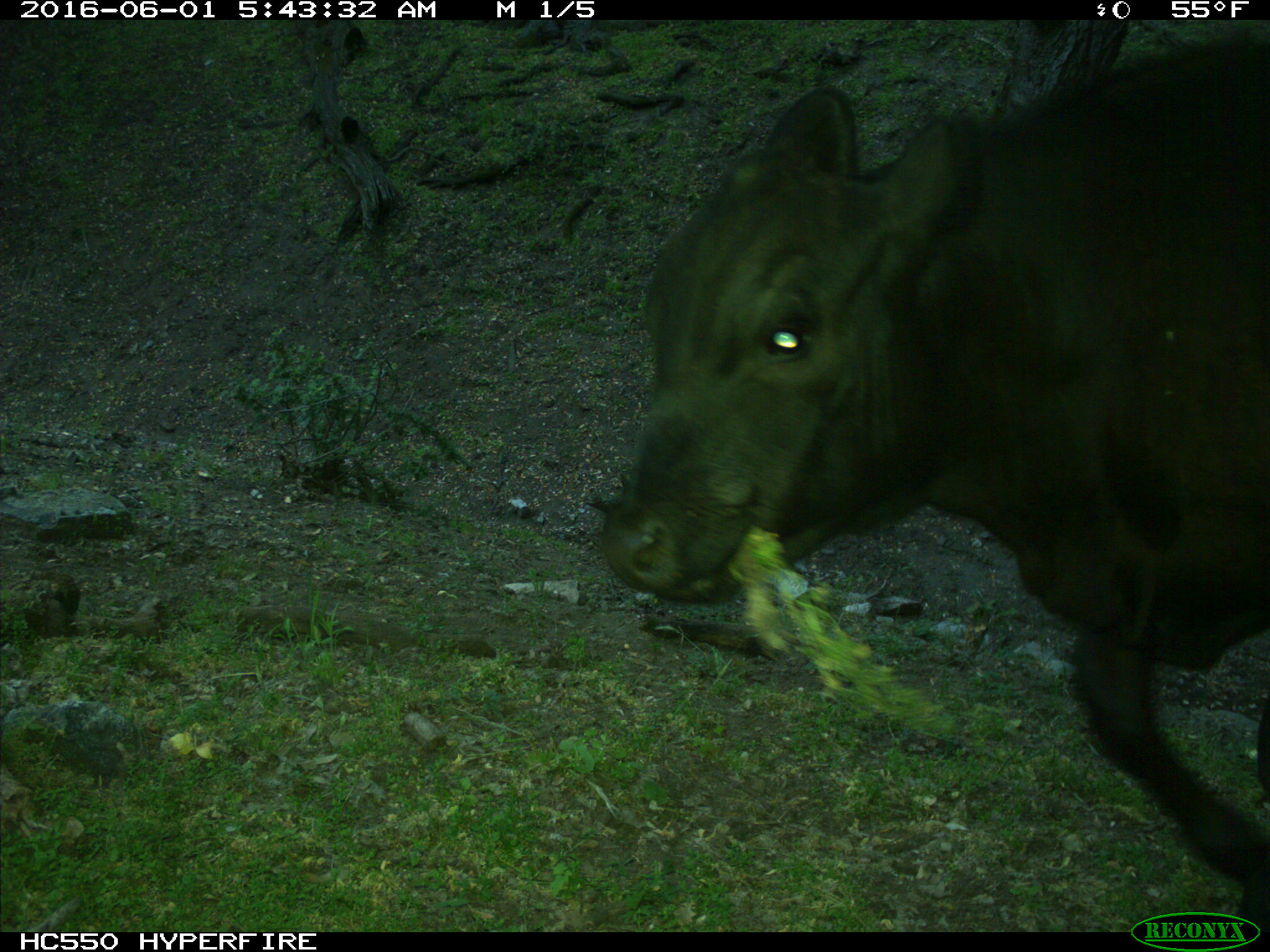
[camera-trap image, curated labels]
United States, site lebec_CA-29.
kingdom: Animalia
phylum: Chordata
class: Mammalia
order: Artiodactyla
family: Bovidae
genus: Bos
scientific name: Bos taurus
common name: domestic cow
Bos taurus (domestic cow).